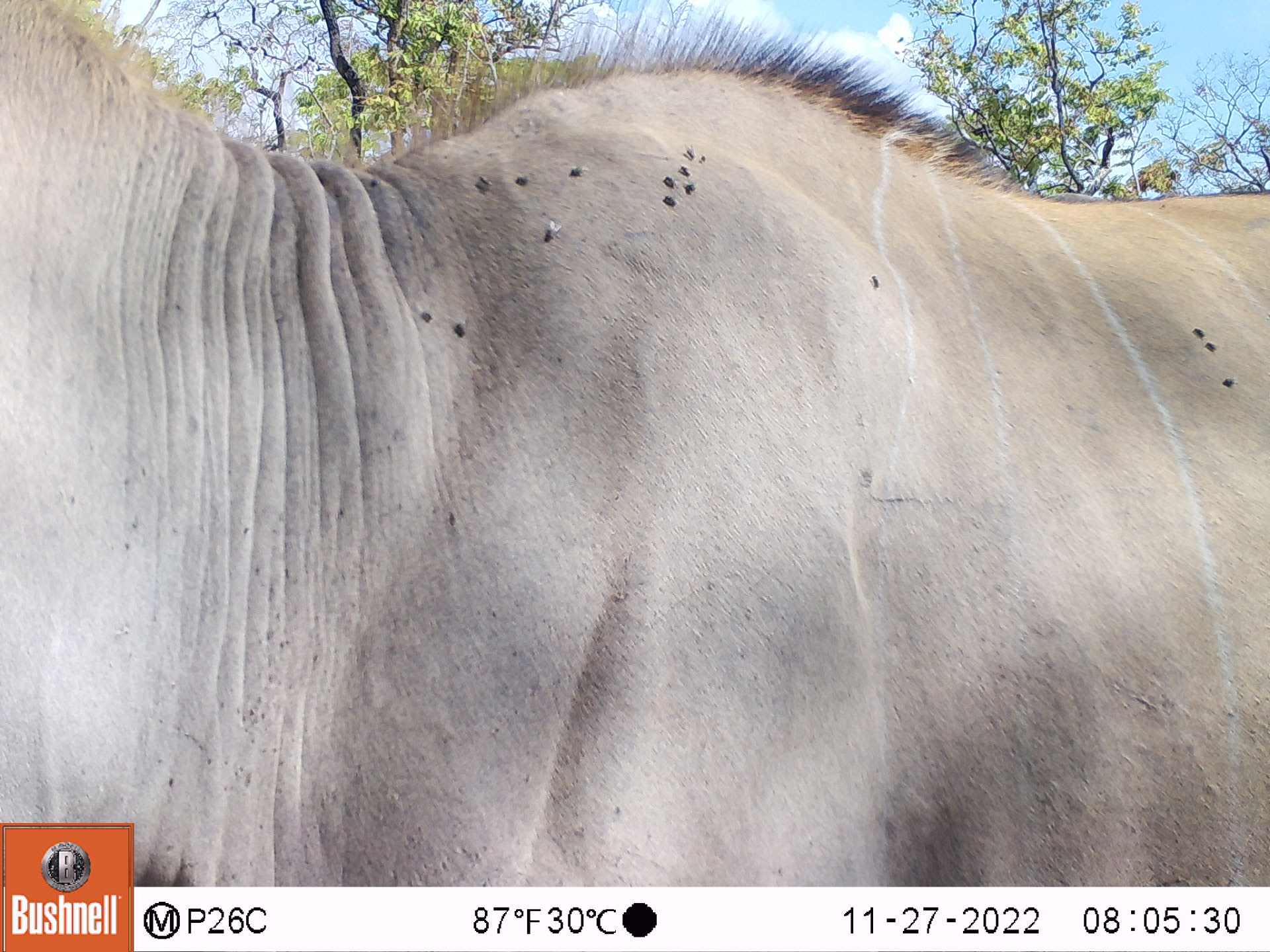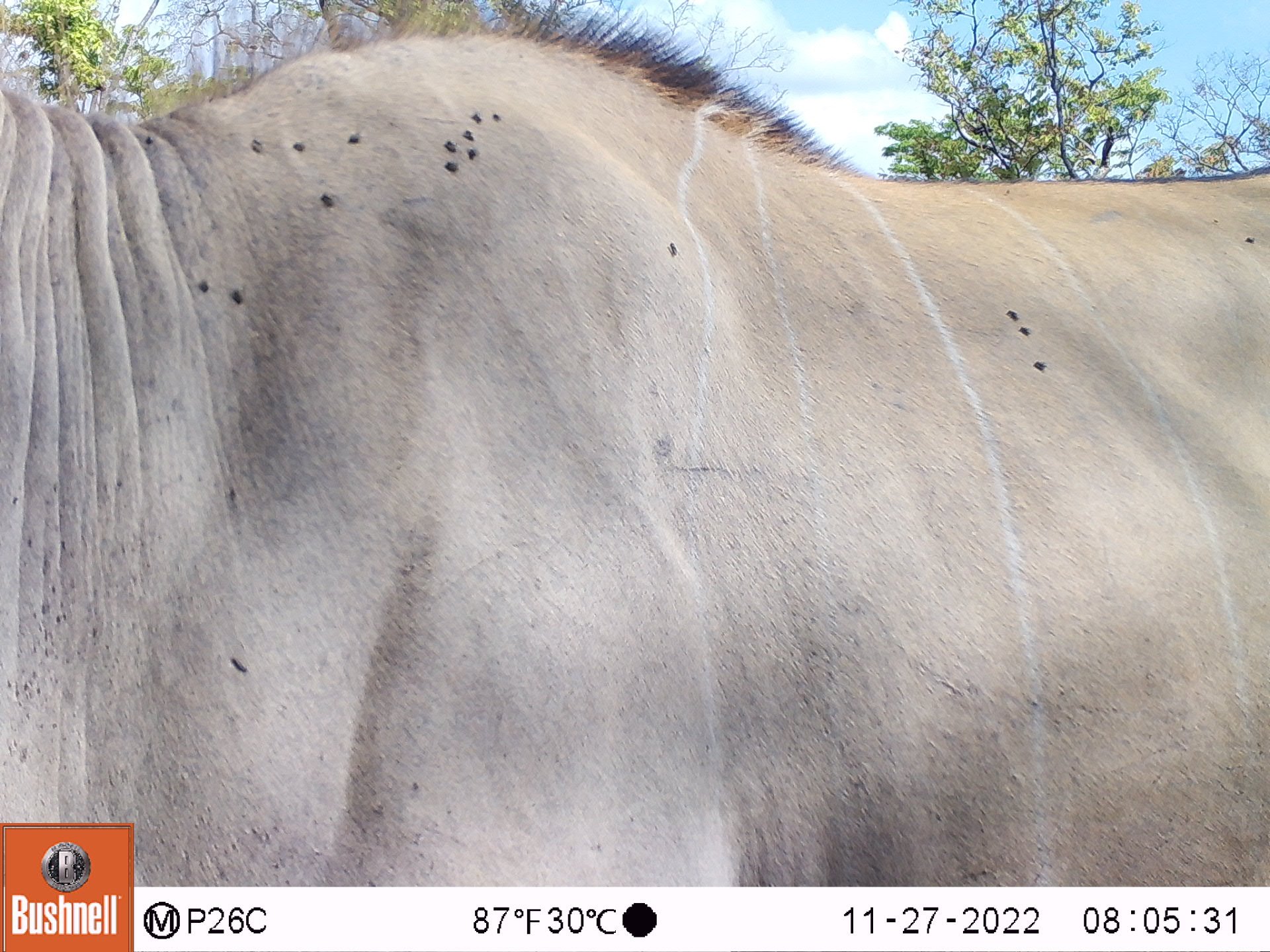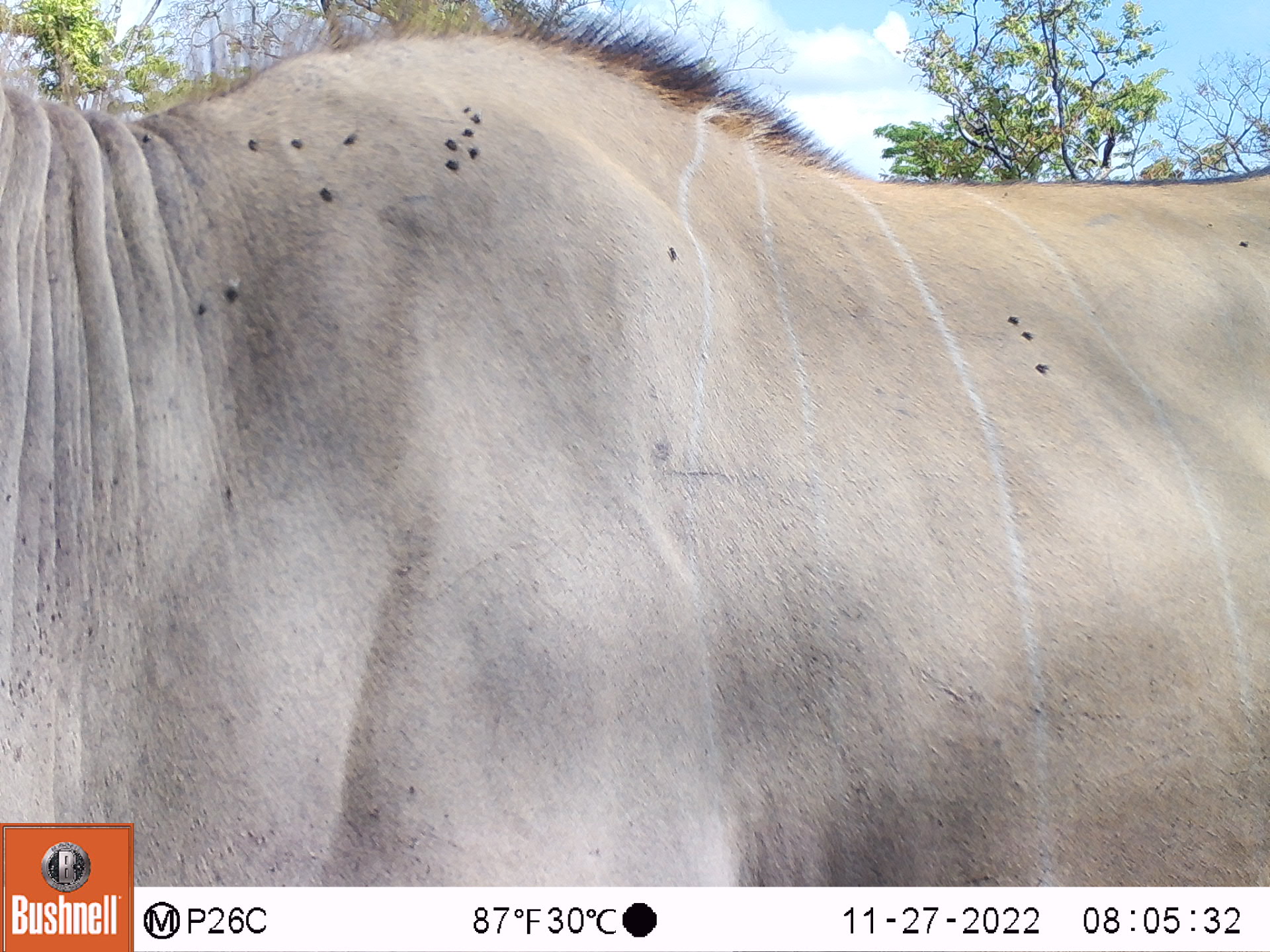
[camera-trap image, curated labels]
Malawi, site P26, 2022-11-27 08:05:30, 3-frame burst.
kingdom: Animalia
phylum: Chordata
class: Mammalia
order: Artiodactyla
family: Bovidae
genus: Tragelaphus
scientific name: Tragelaphus strepsiceros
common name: greater kudu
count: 1